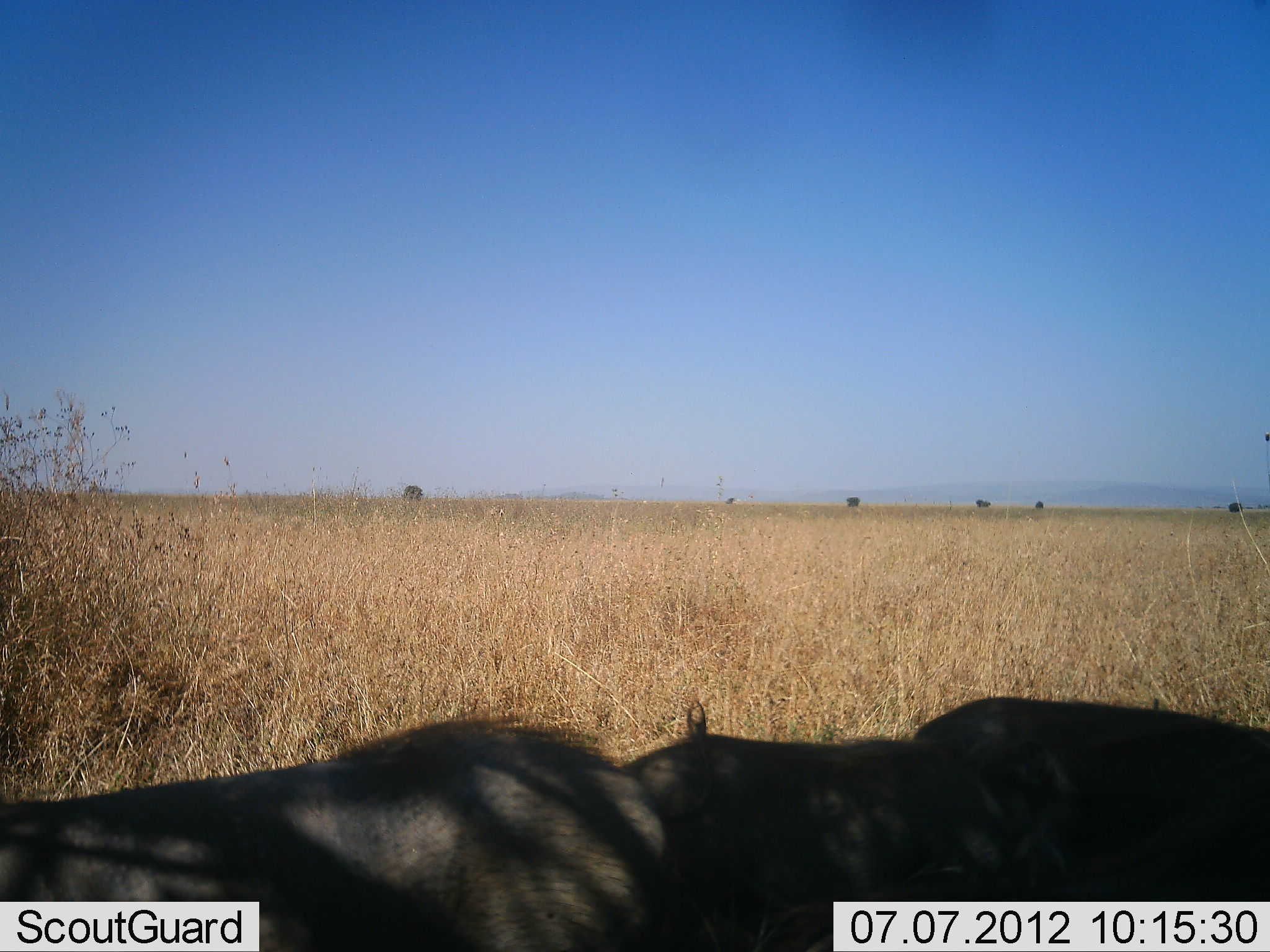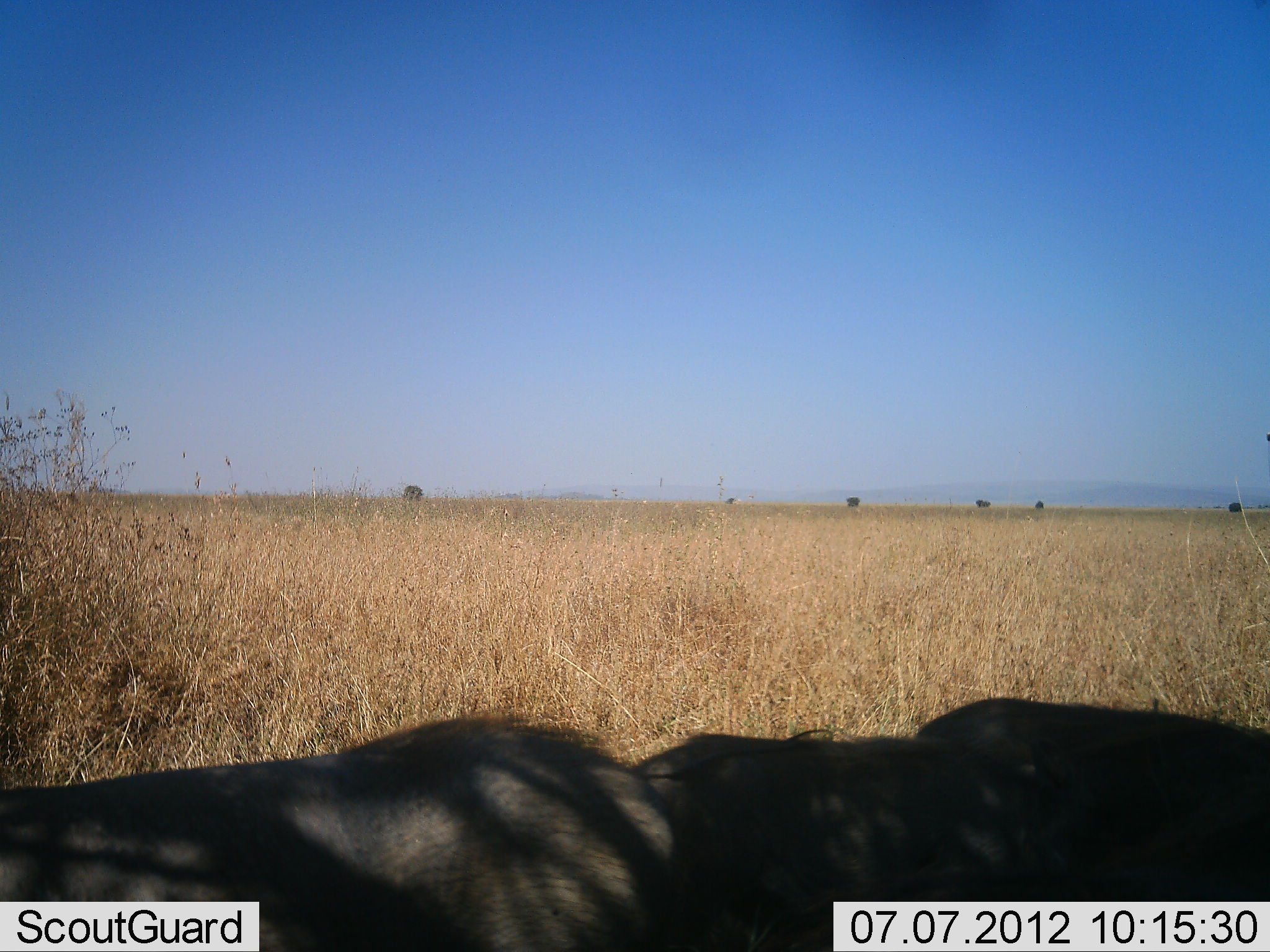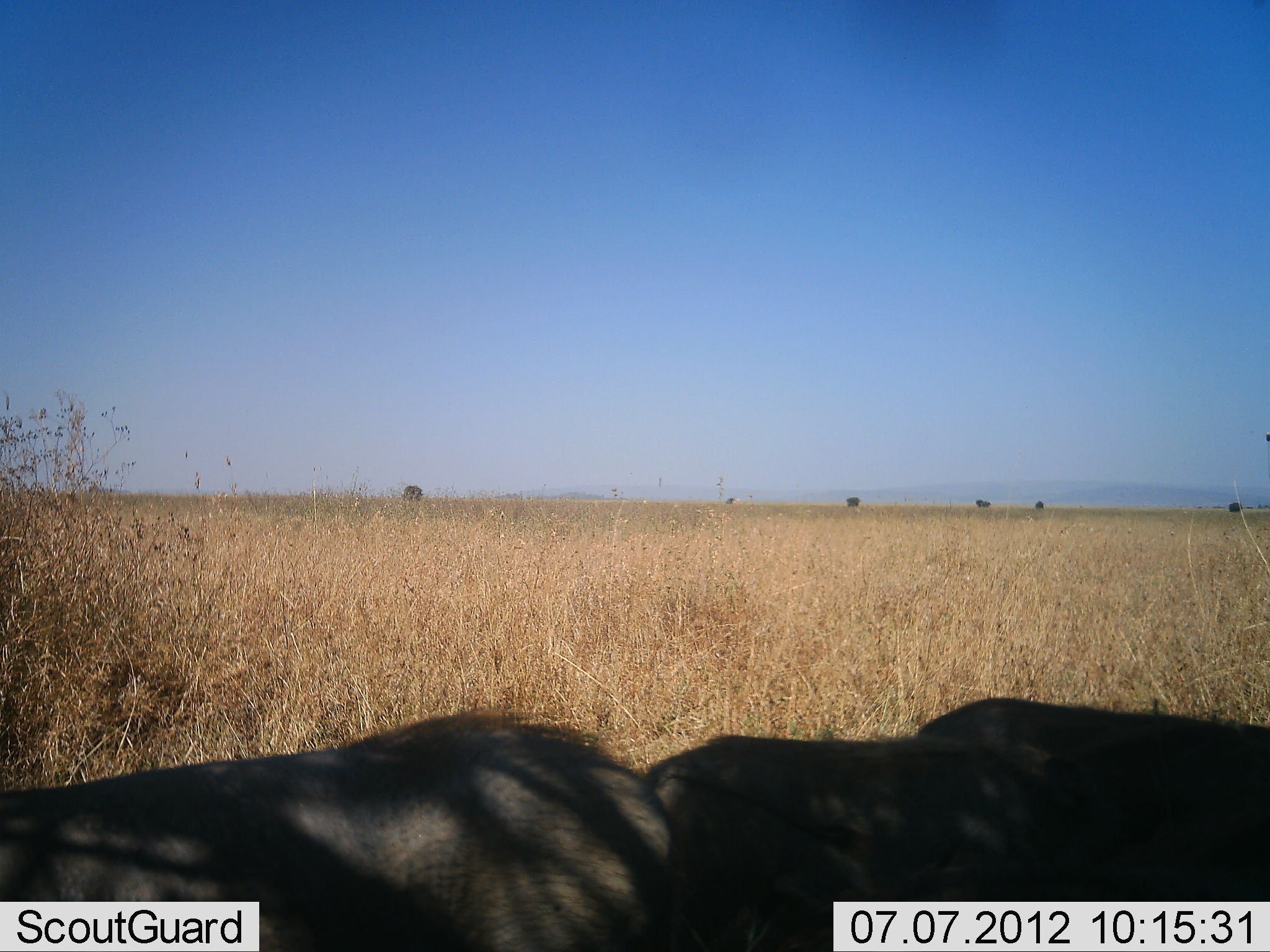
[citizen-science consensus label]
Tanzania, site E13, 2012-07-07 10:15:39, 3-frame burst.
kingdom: Animalia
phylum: Chordata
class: Mammalia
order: Artiodactyla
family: Suidae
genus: Phacochoerus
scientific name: Phacochoerus africanus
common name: warthog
Warthog (Phacochoerus africanus), count 3. Behavior (volunteer vote fractions): standing 40%, resting 60%, moving 0%, interacting 0%. Young present (vote fraction): 0%. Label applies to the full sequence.